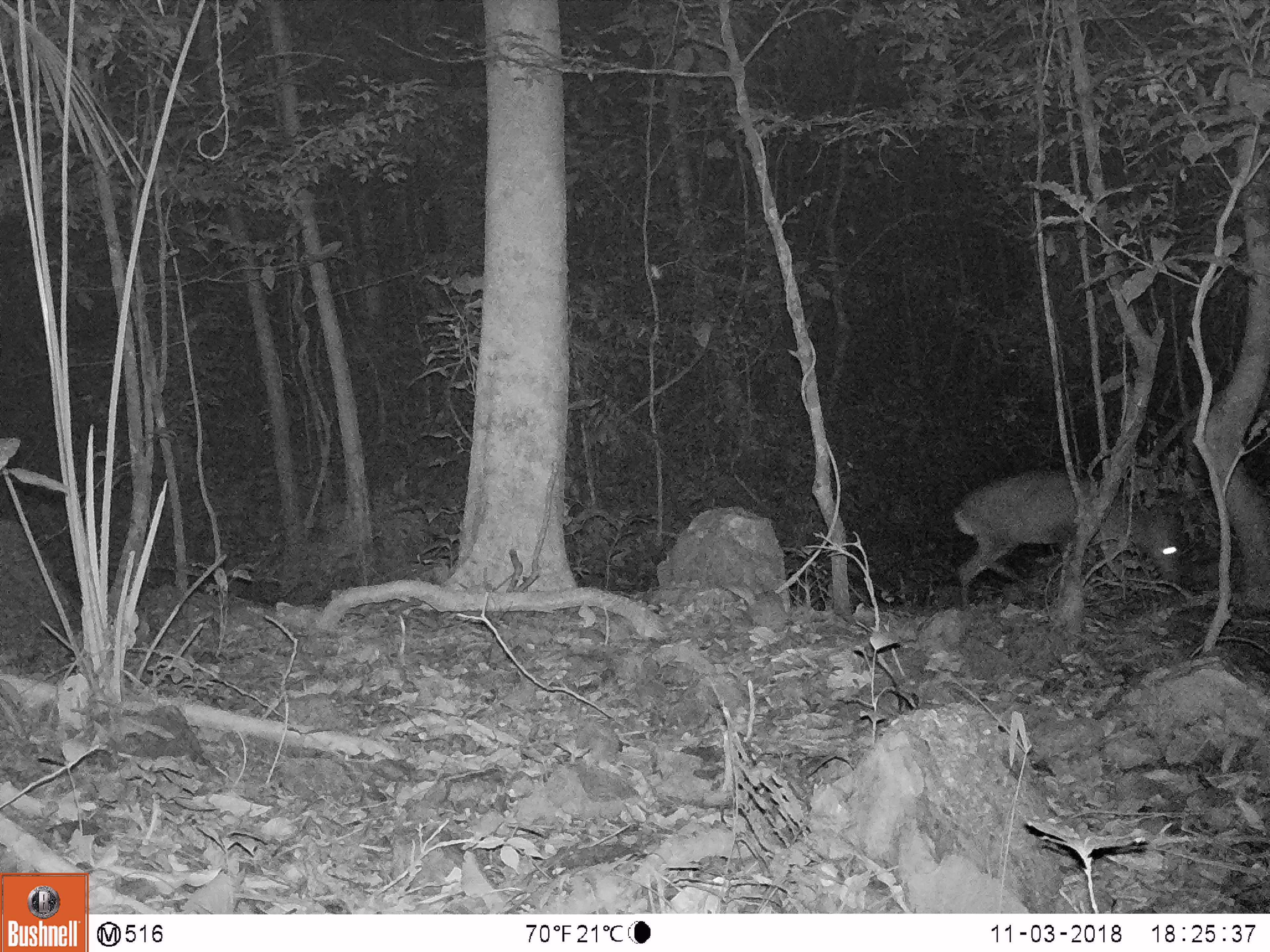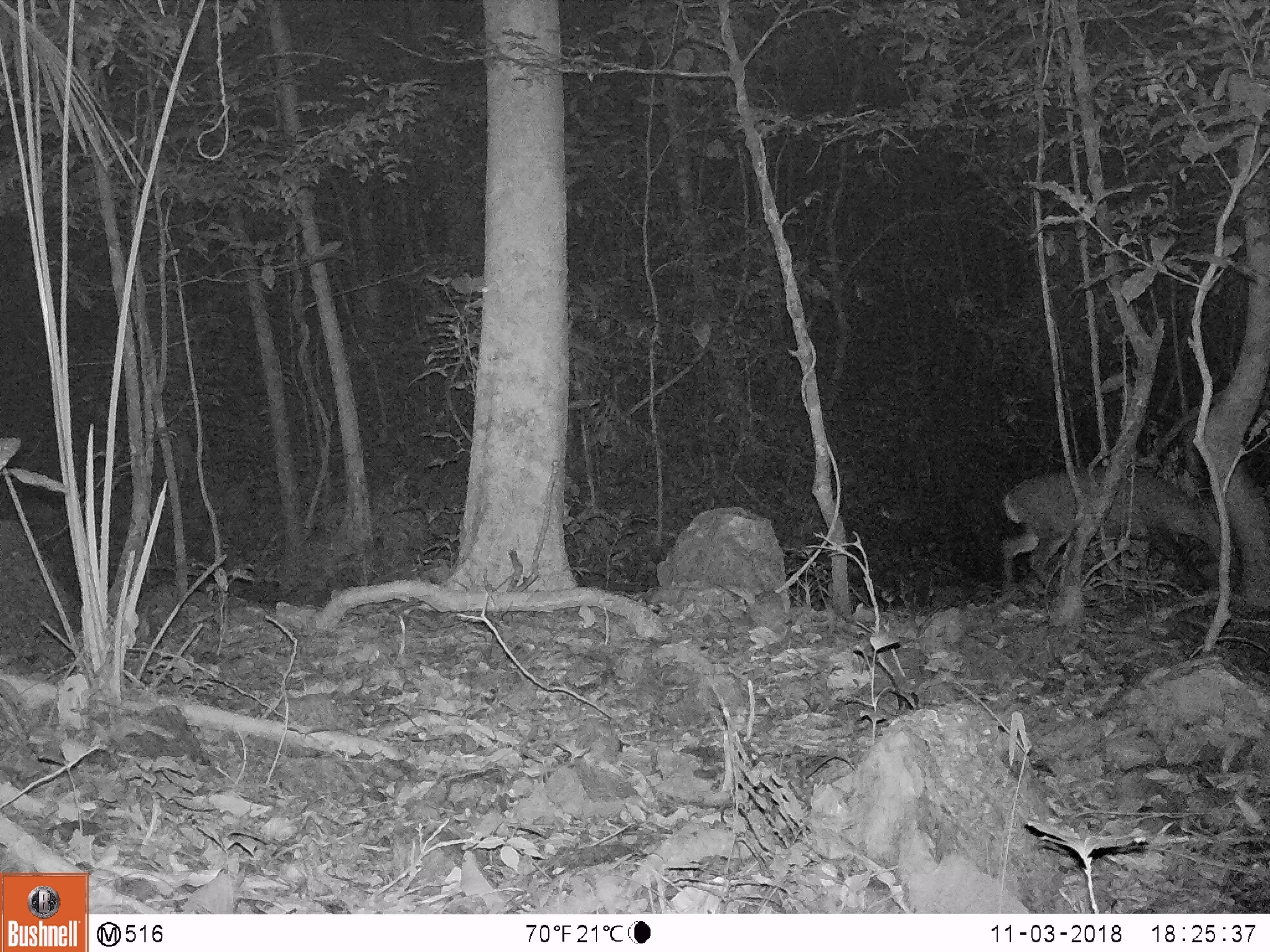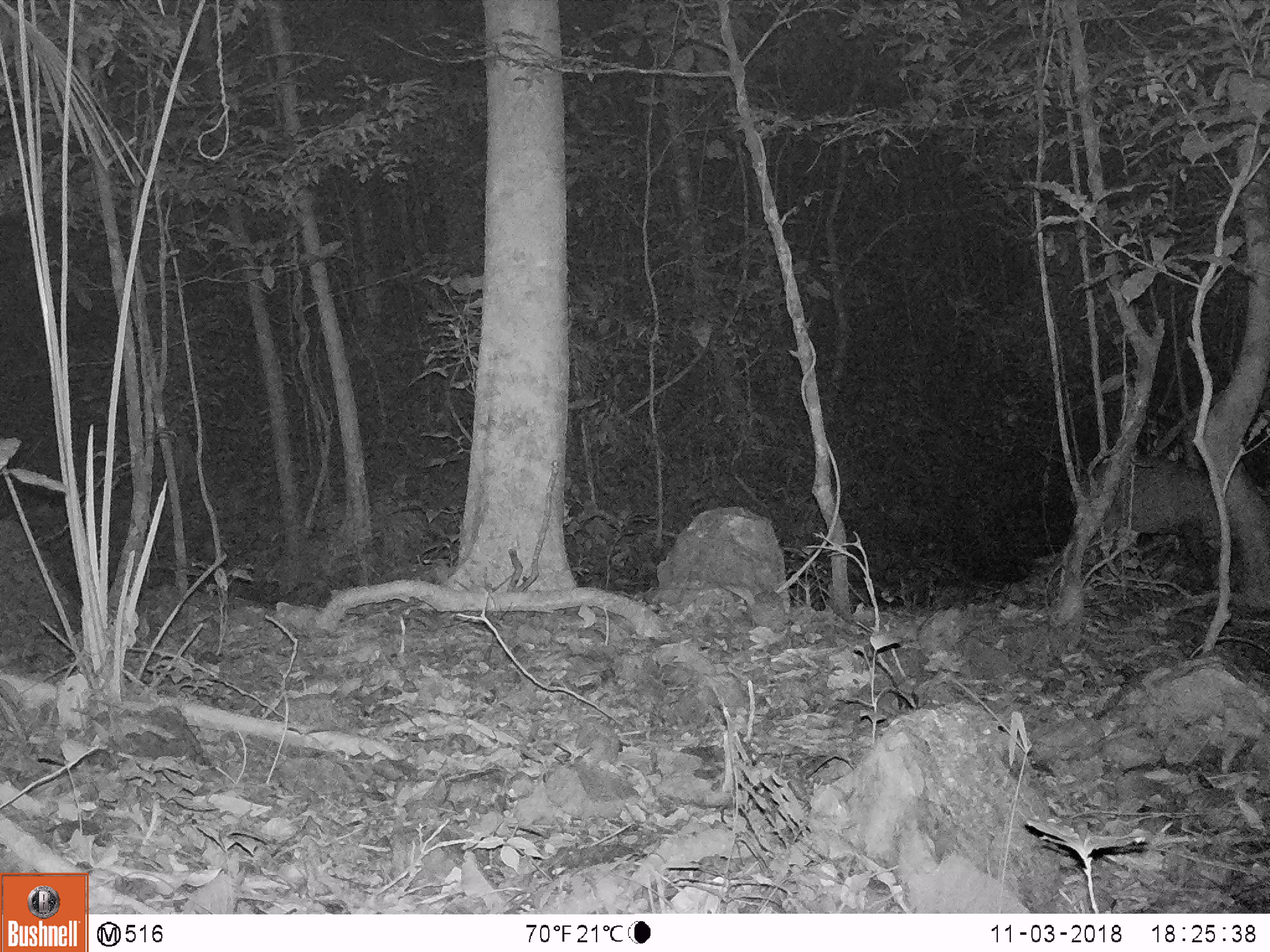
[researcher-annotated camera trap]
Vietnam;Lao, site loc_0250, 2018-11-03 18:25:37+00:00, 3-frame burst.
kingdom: Animalia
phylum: Chordata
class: Mammalia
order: Artiodactyla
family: Cervidae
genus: Muntiacus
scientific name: Muntiacus vuquangensis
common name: large-antlered muntjac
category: large antlered muntjac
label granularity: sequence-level